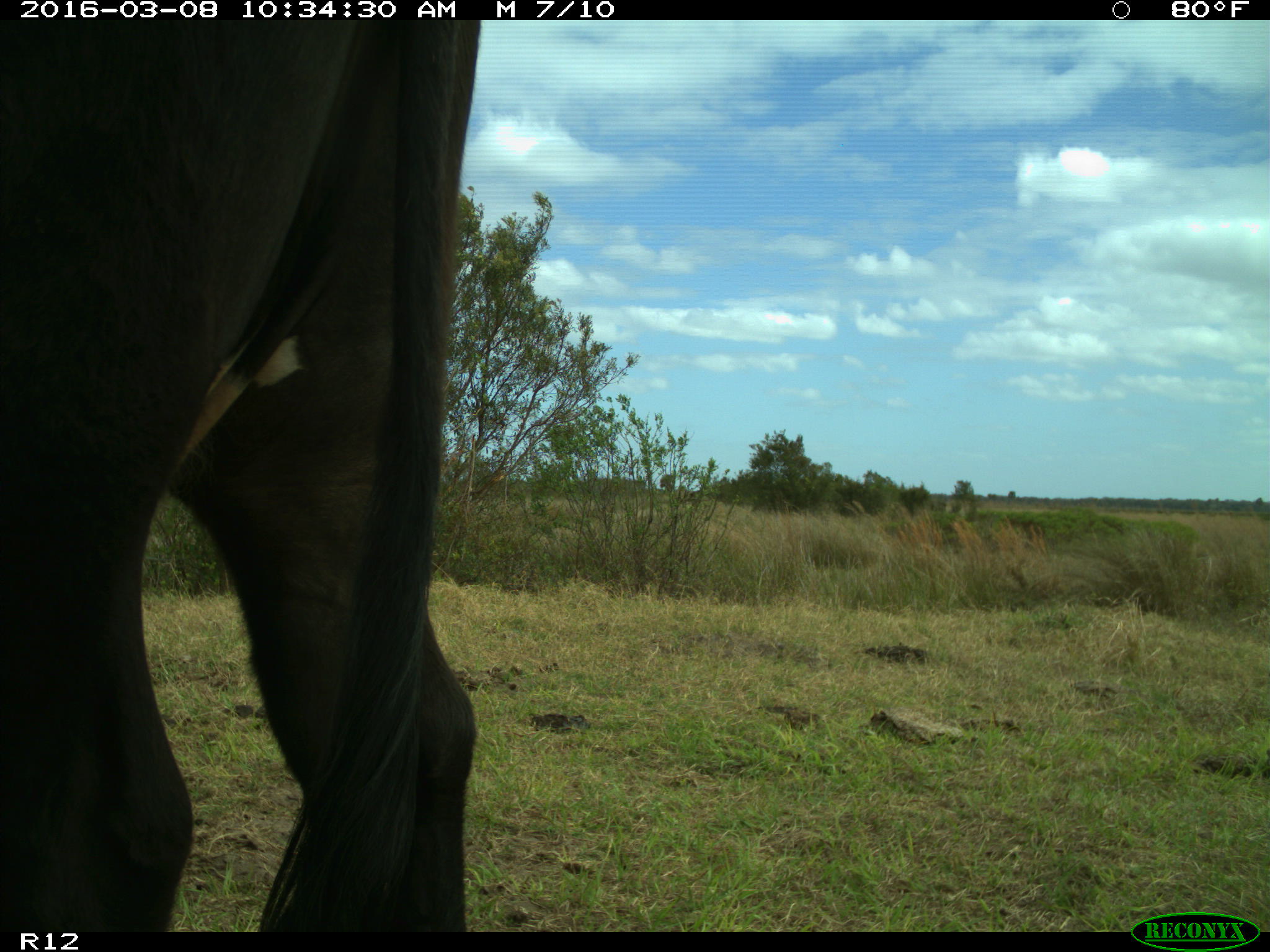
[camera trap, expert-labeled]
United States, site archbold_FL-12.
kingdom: Animalia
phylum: Chordata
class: Mammalia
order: Artiodactyla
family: Bovidae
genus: Bos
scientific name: Bos taurus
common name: domestic cow